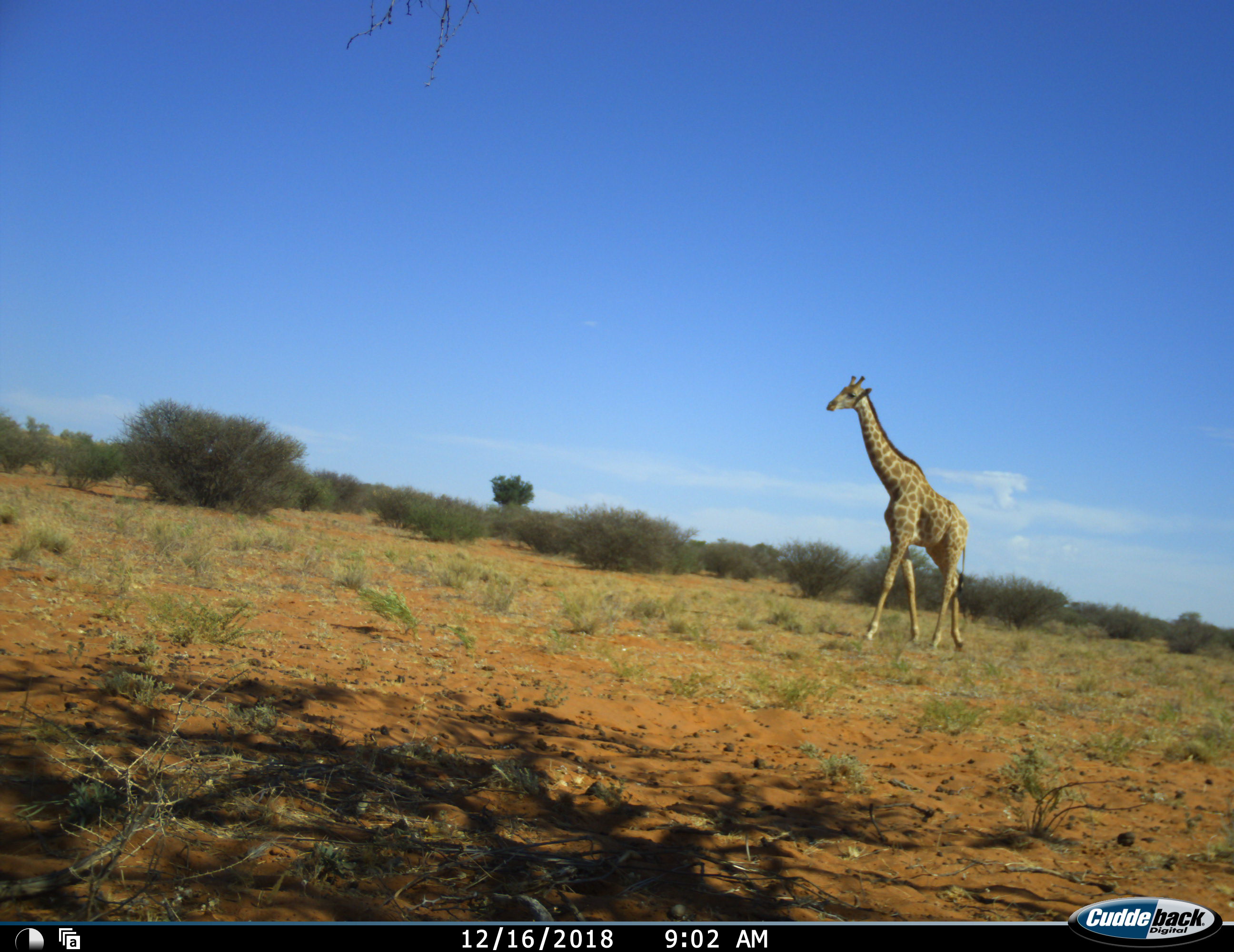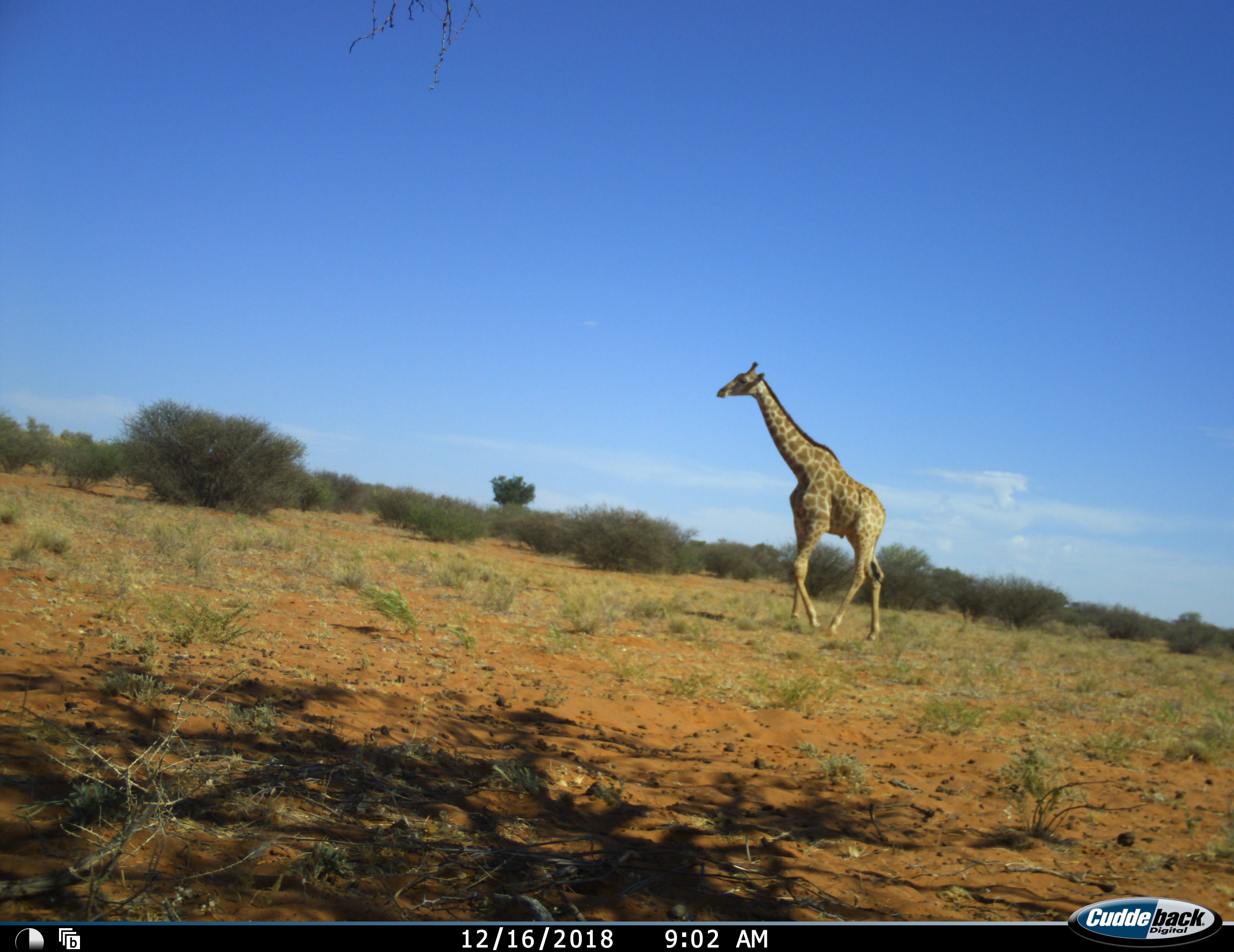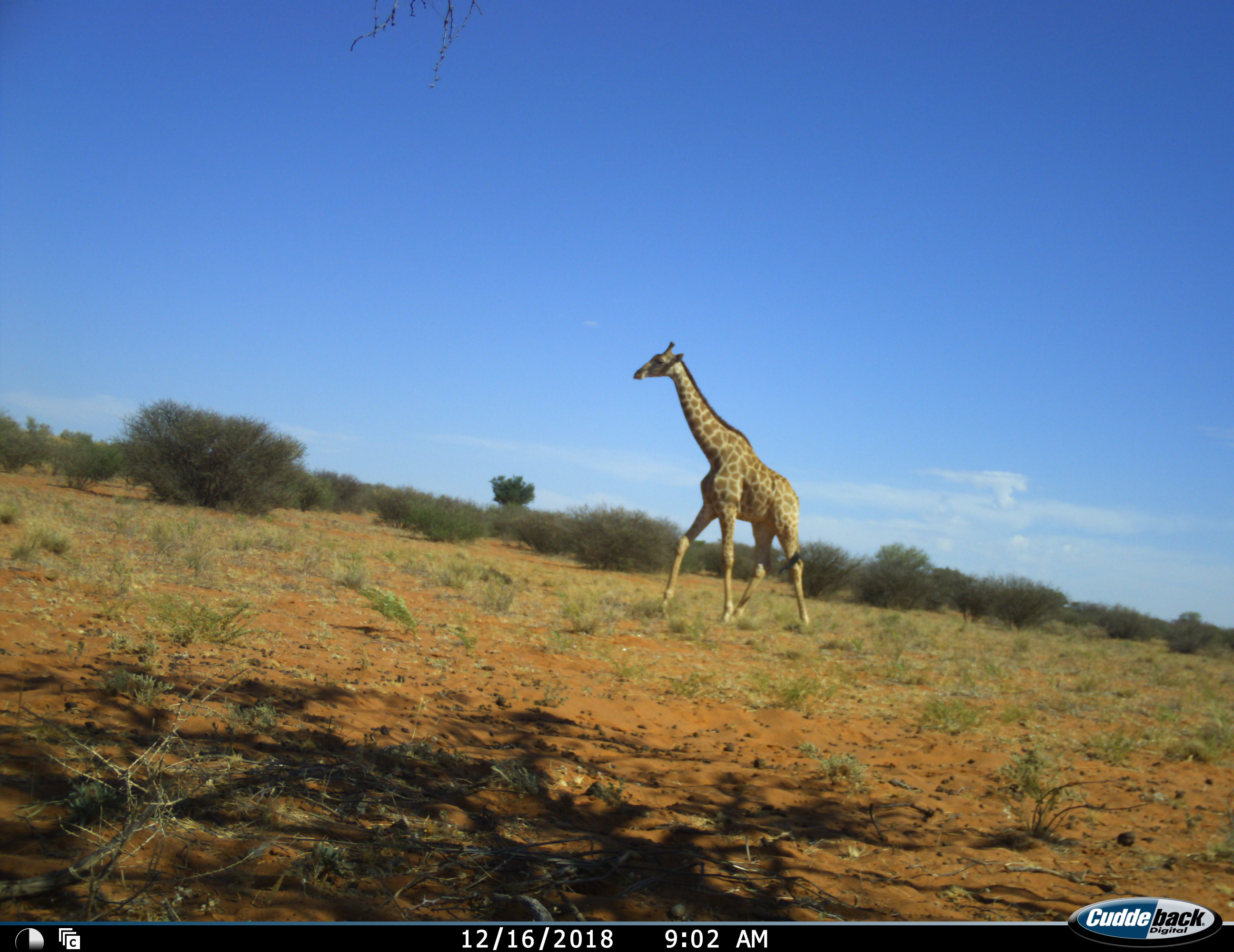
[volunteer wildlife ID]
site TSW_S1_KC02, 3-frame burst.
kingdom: Animalia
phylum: Chordata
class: Mammalia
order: Artiodactyla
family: Giraffidae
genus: Giraffa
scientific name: Giraffa camelopardalis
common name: giraffe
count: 1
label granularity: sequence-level